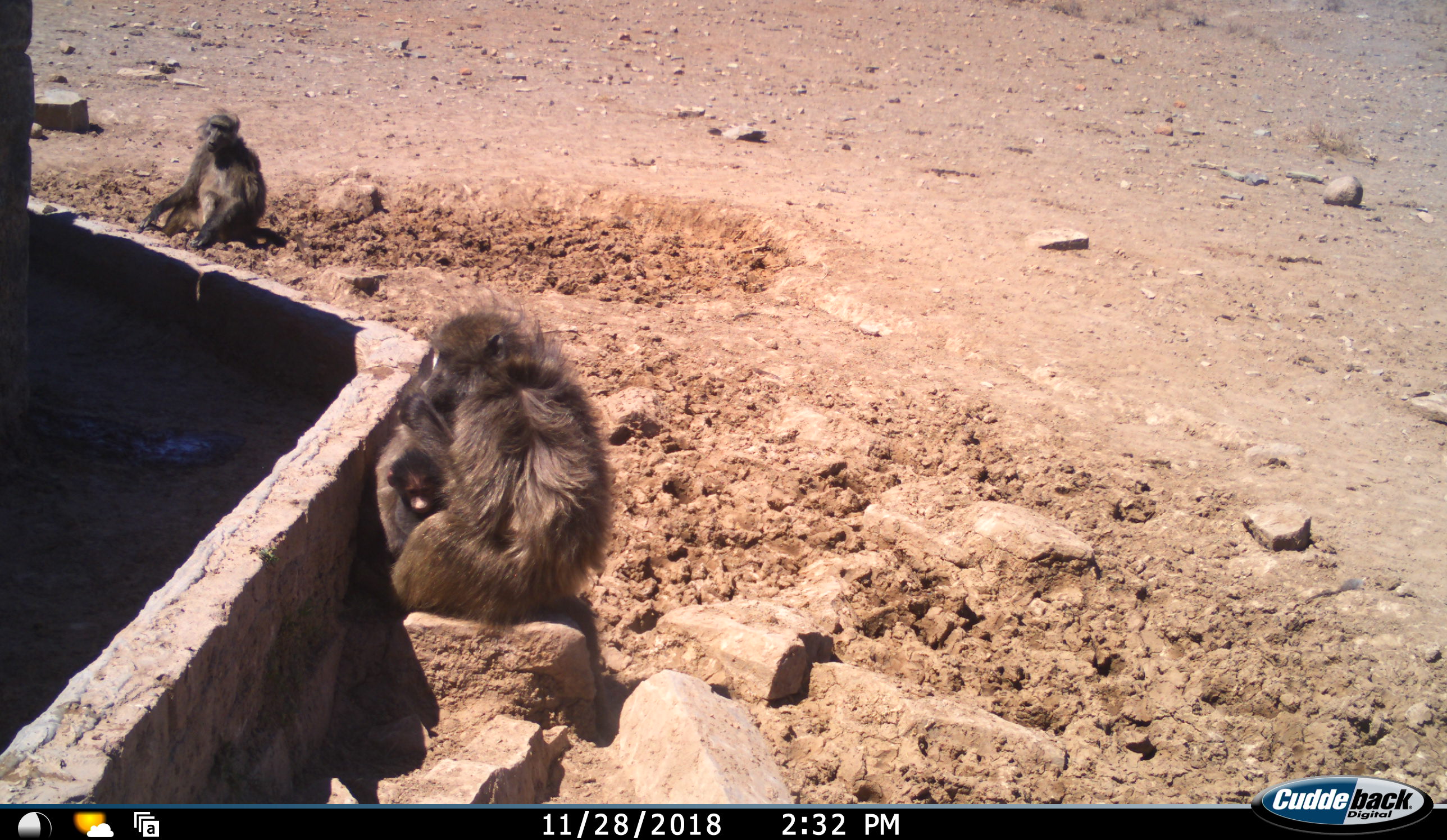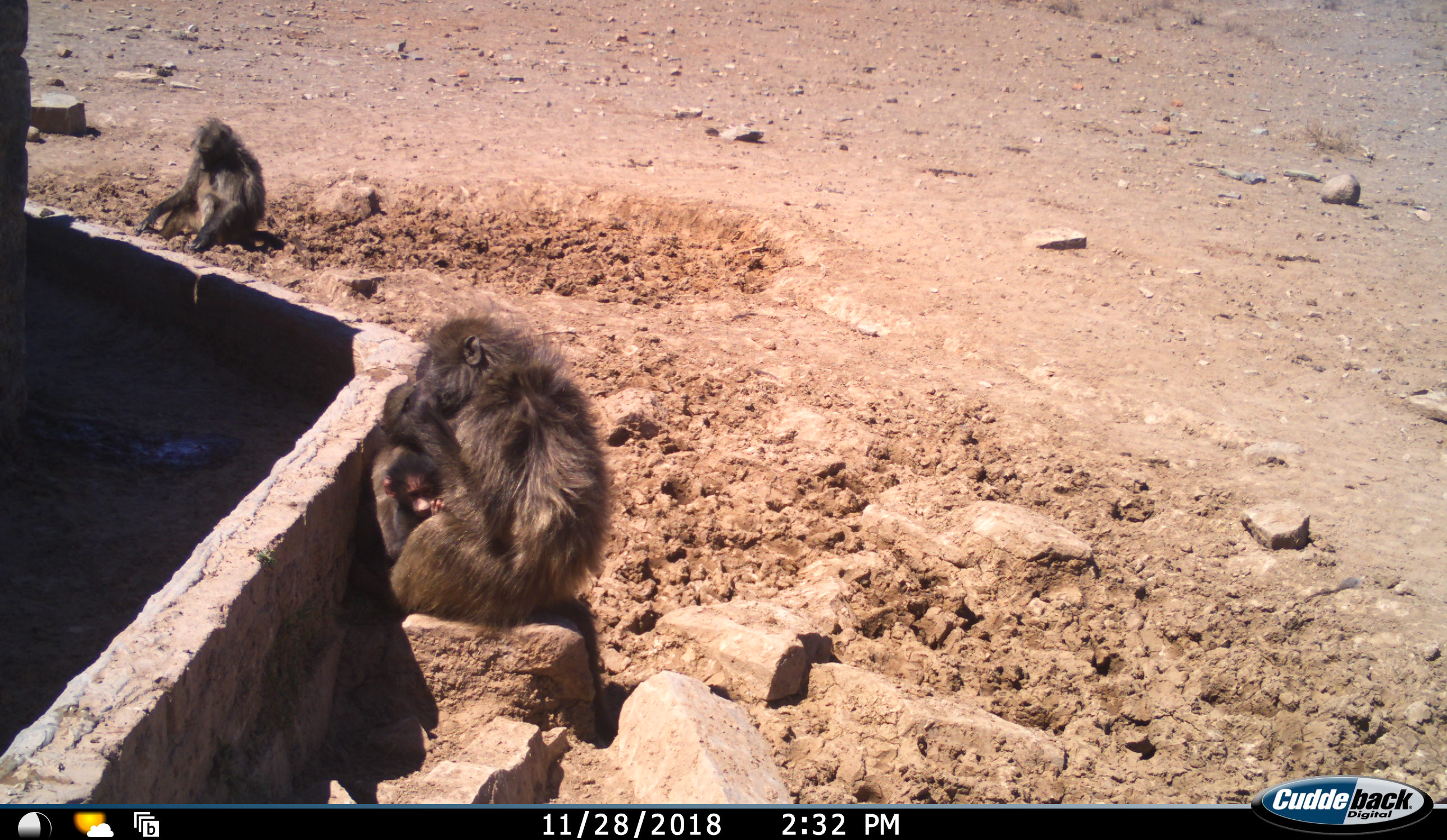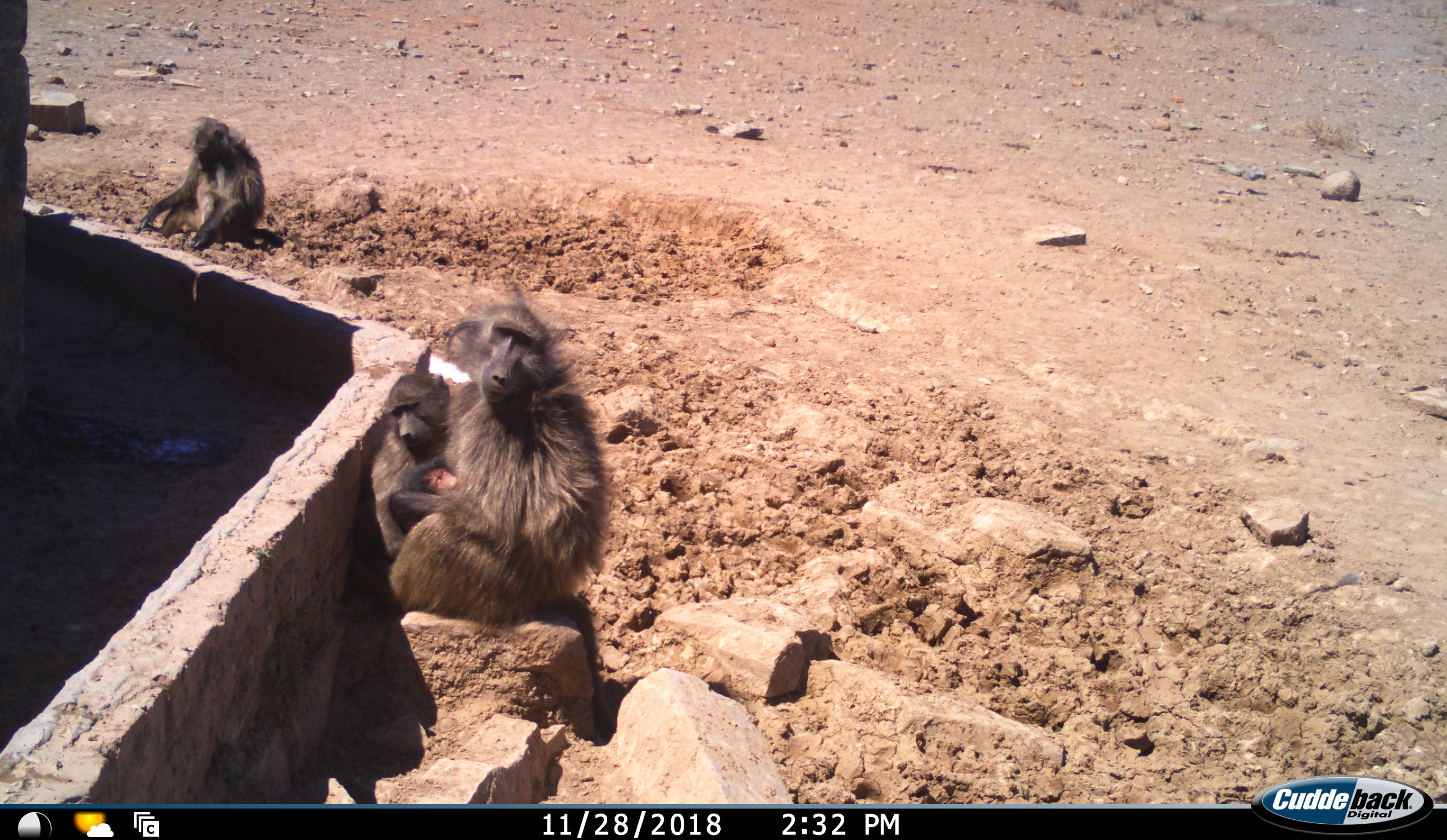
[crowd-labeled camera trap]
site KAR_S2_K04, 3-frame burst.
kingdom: Animalia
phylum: Chordata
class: Mammalia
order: Primates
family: Cercopithecidae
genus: Papio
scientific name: Papio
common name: baboon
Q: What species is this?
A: Baboon (Papio).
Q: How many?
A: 3.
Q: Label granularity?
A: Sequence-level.